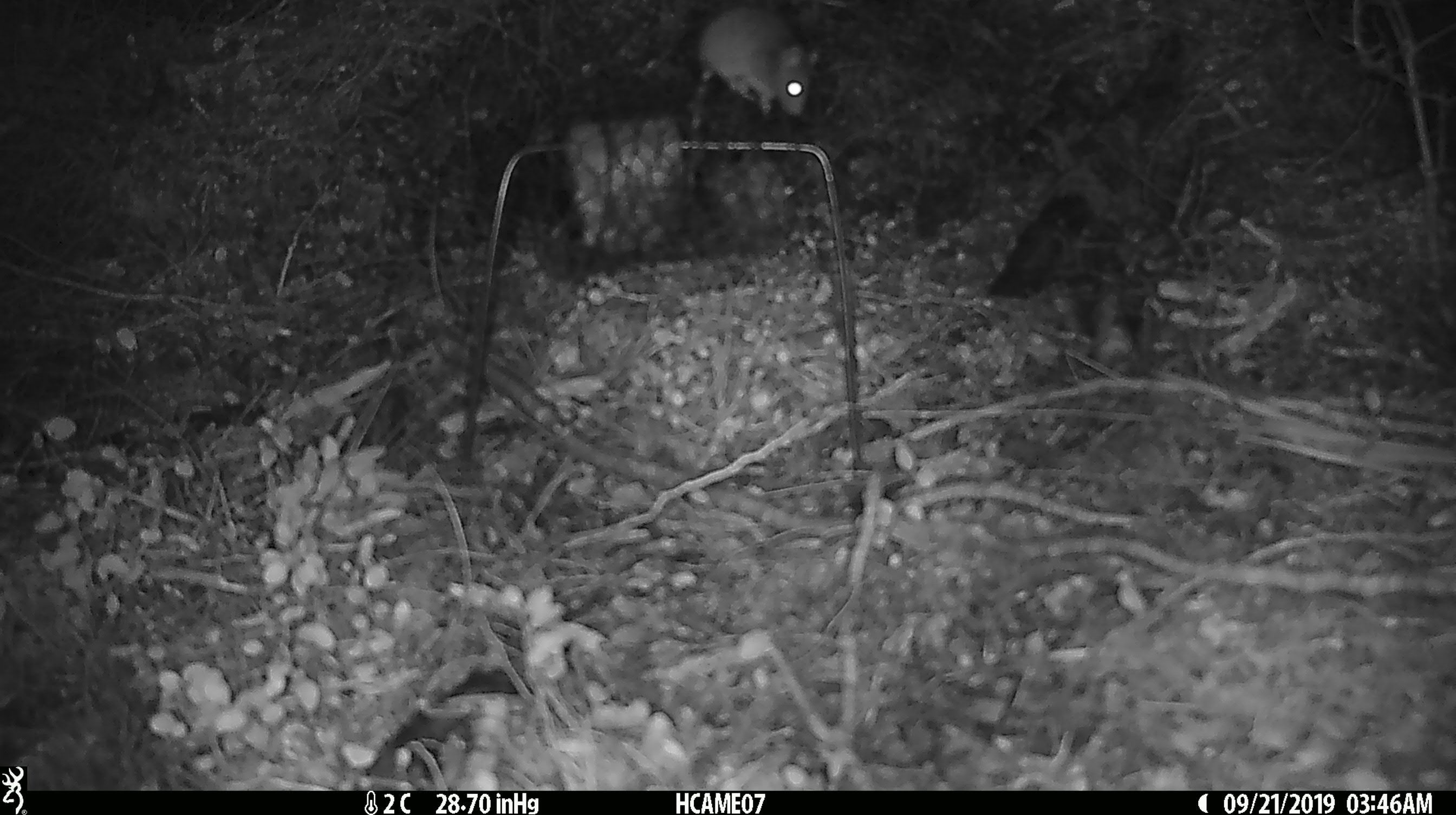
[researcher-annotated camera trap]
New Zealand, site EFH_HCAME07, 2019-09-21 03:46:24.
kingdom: Animalia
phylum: Chordata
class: Mammalia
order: Rodentia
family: Muridae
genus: Mus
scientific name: Mus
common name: mouse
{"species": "mouse (Mus)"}